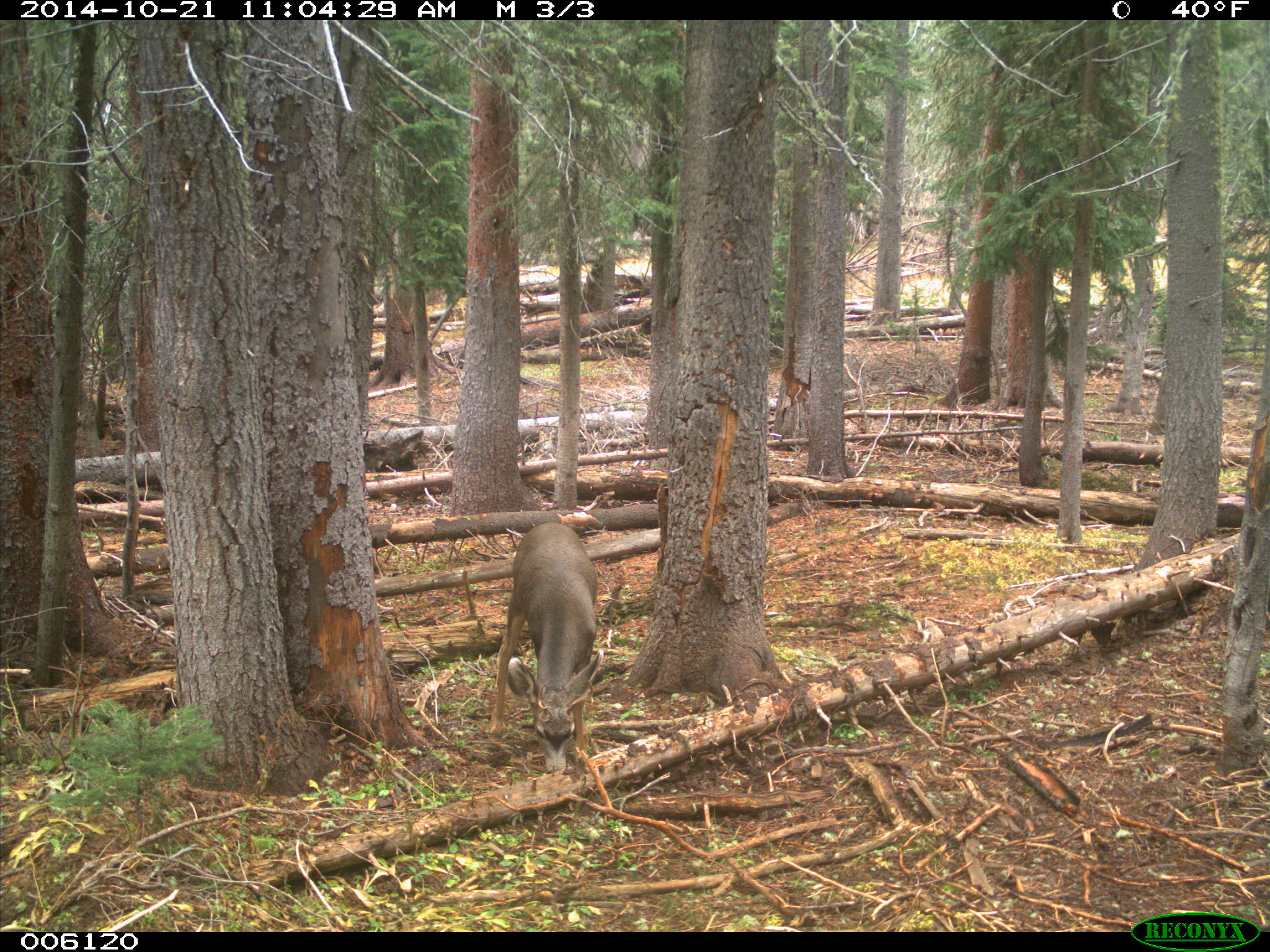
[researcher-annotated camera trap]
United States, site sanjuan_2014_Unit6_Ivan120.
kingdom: Animalia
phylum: Chordata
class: Mammalia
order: Artiodactyla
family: Cervidae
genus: Odocoileus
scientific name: Odocoileus hemionus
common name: mule deer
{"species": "Odocoileus hemionus (mule deer)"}